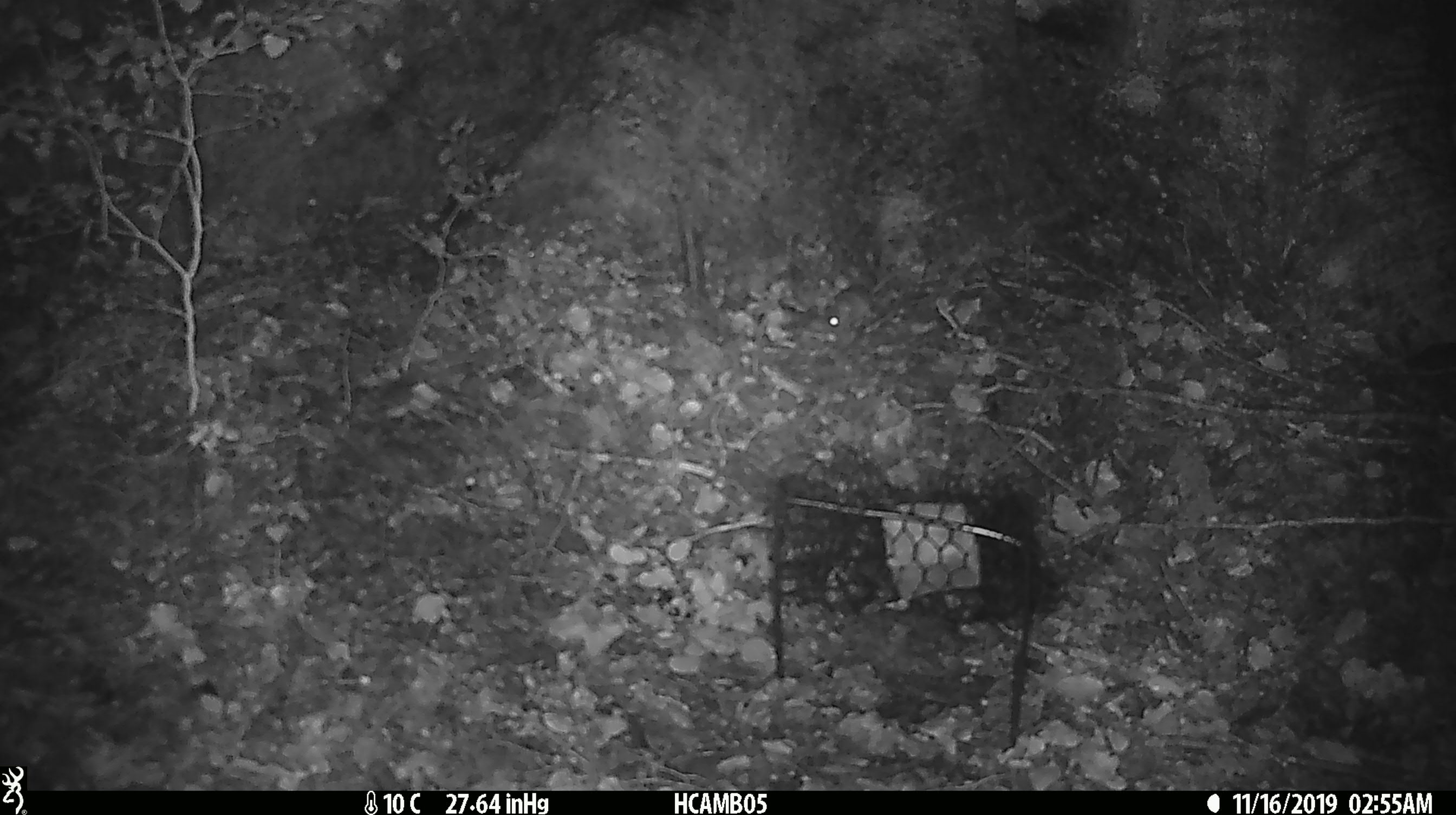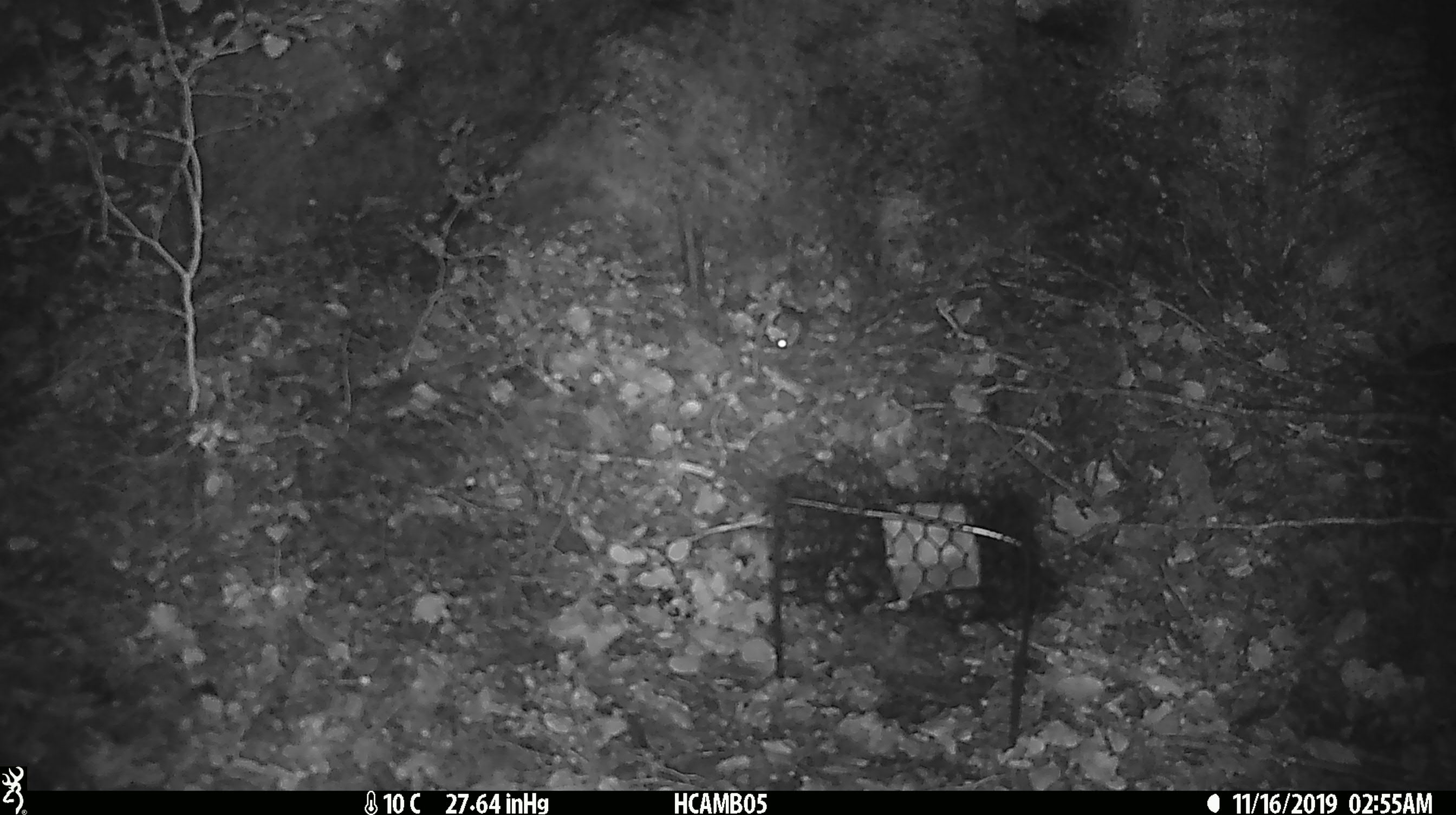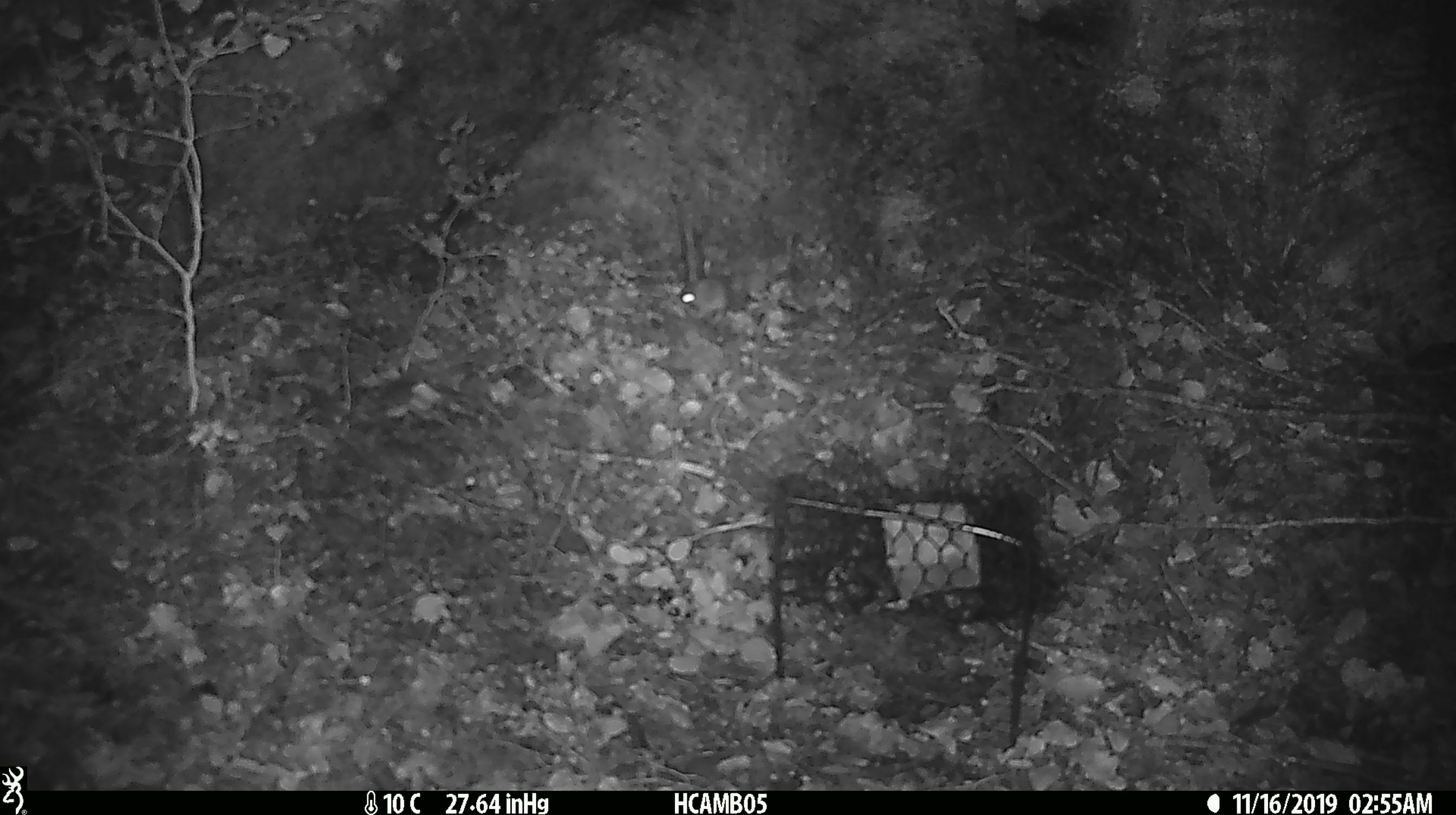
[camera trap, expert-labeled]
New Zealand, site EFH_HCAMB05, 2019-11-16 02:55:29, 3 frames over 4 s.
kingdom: Animalia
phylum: Chordata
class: Mammalia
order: Rodentia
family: Muridae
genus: Mus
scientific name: Mus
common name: mouse